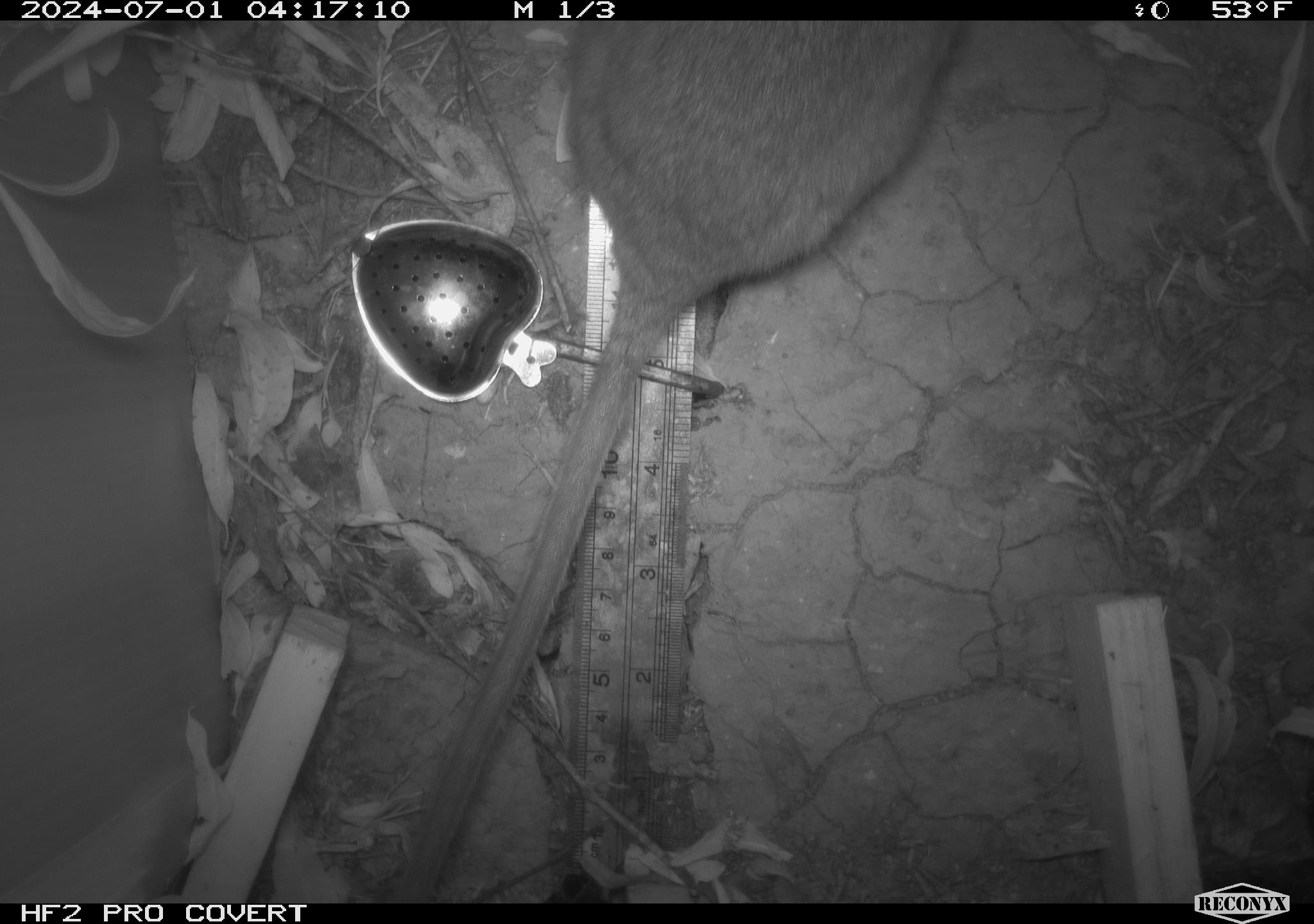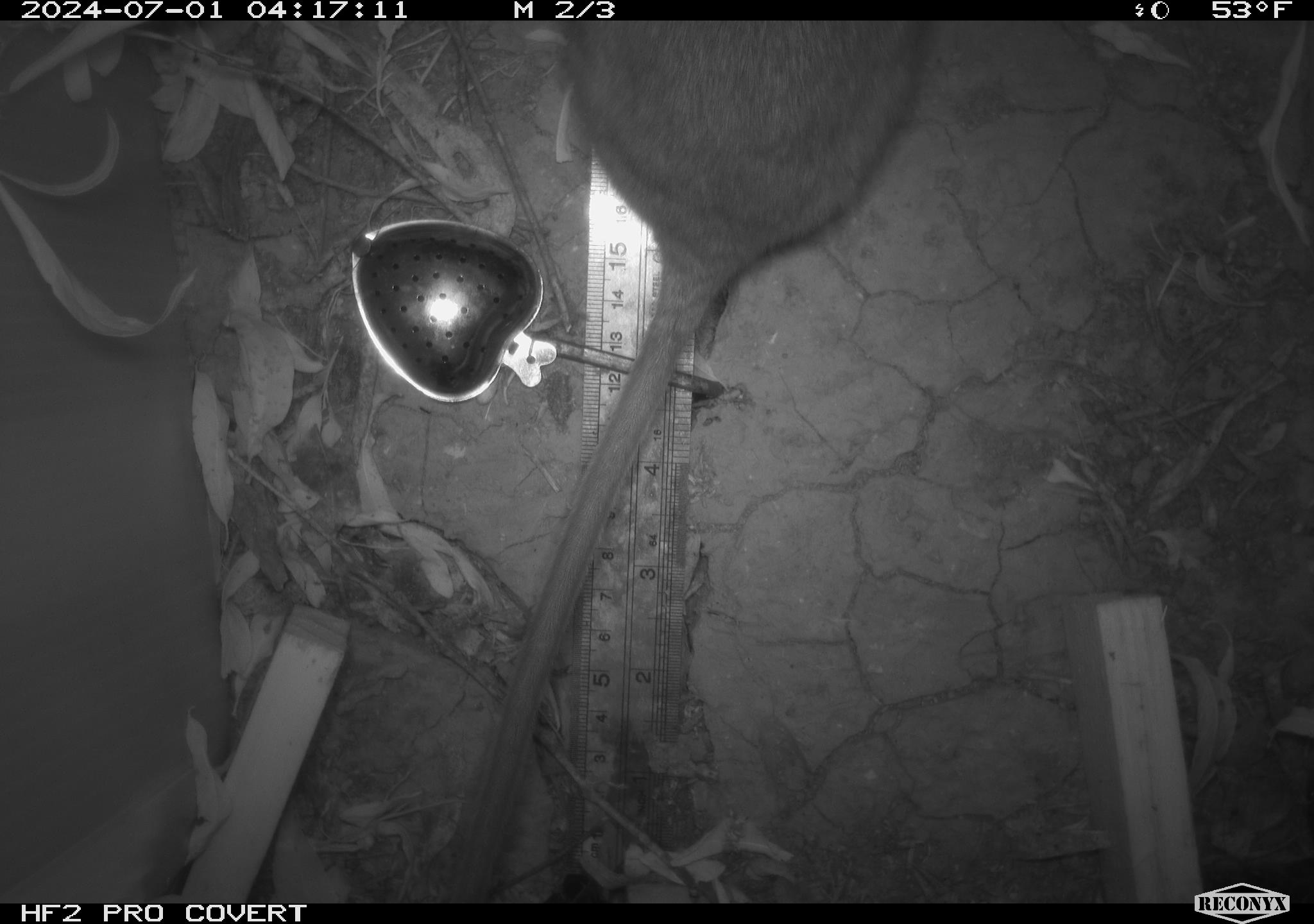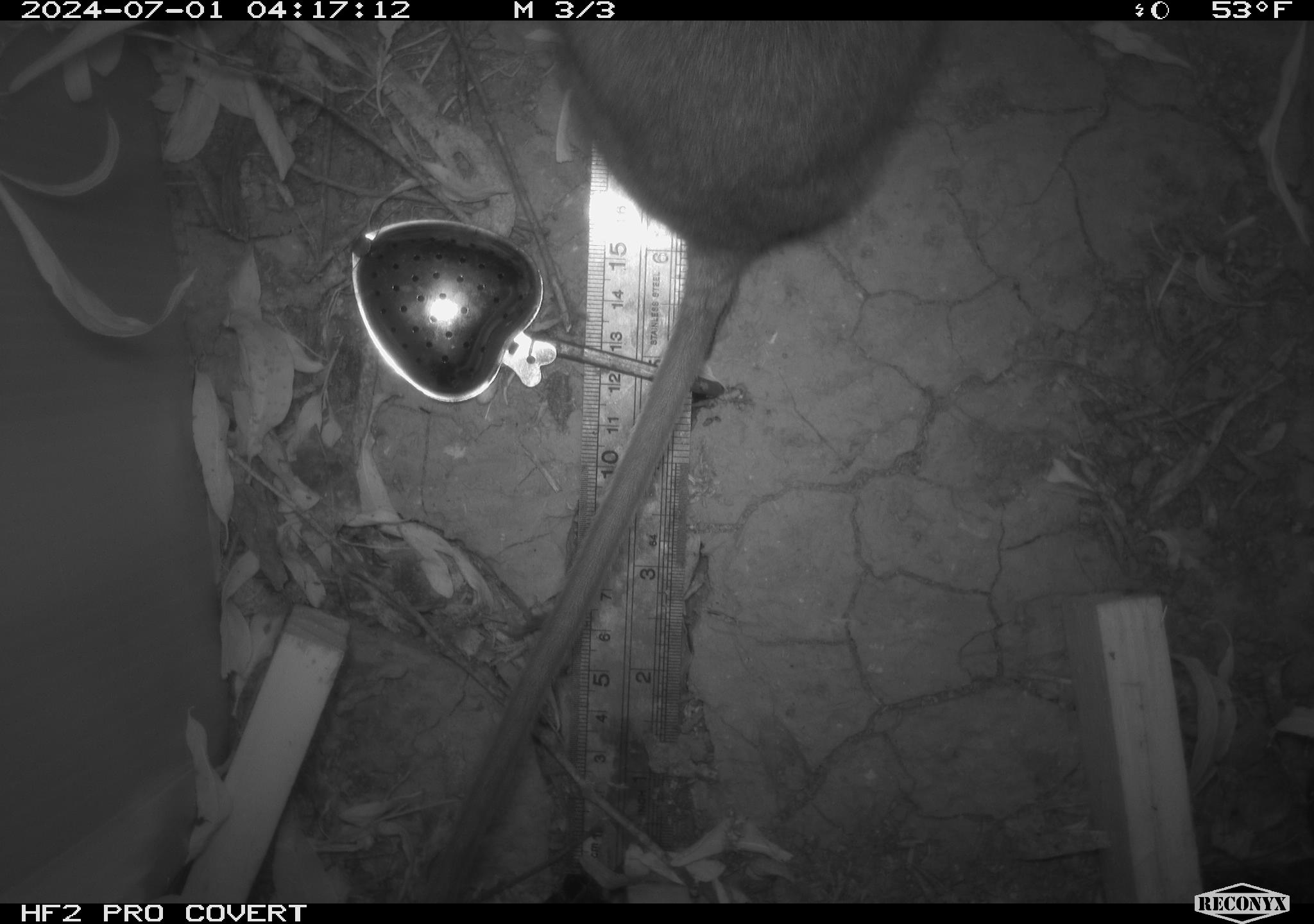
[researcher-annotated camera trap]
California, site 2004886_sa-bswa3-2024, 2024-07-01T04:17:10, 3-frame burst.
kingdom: Animalia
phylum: Chordata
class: Mammalia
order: Rodentia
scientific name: Rodentia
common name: woodrat or rat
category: woodrat or rat species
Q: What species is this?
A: Woodrat or rat species (woodrat or rat) (Rodentia).